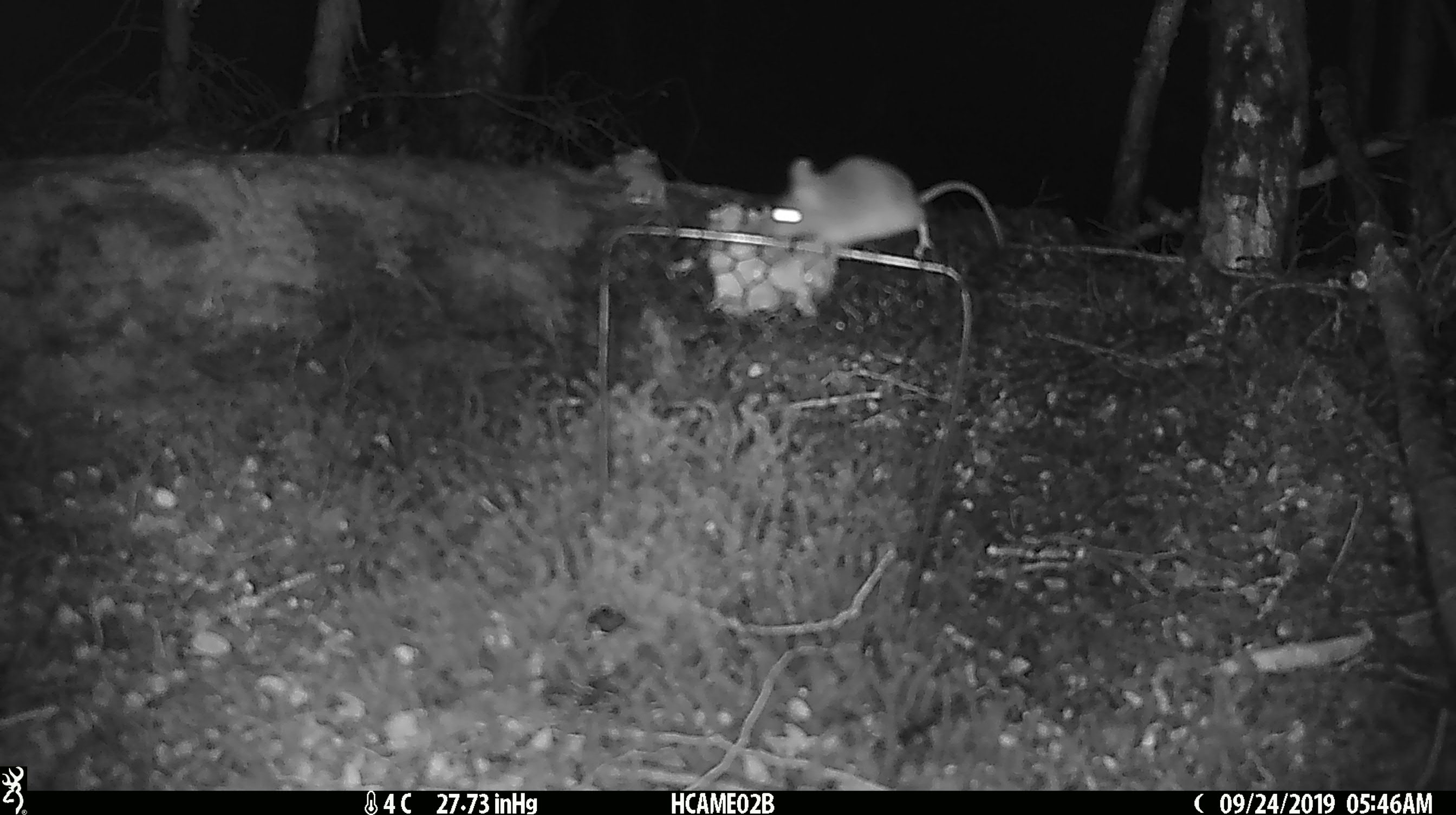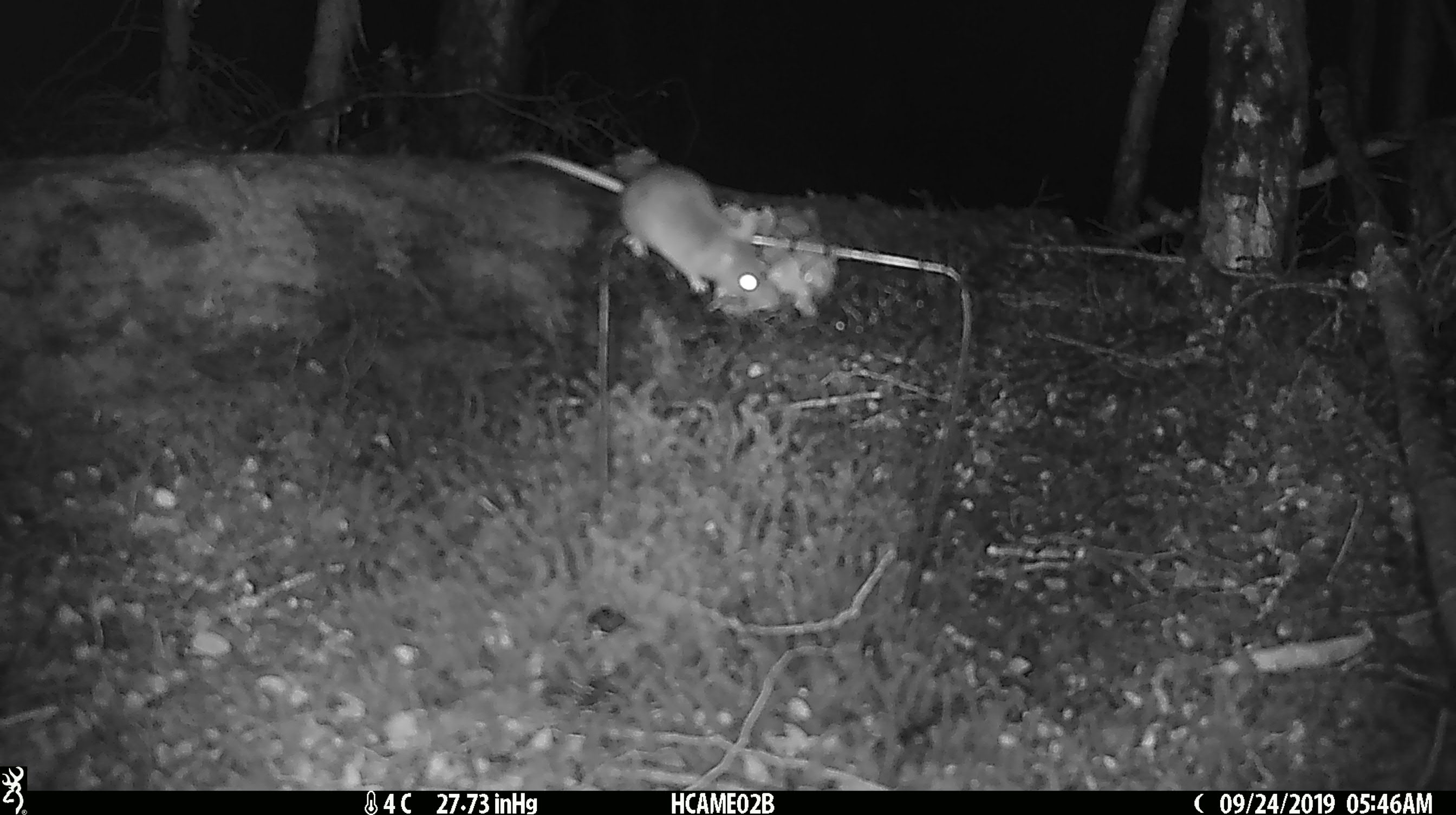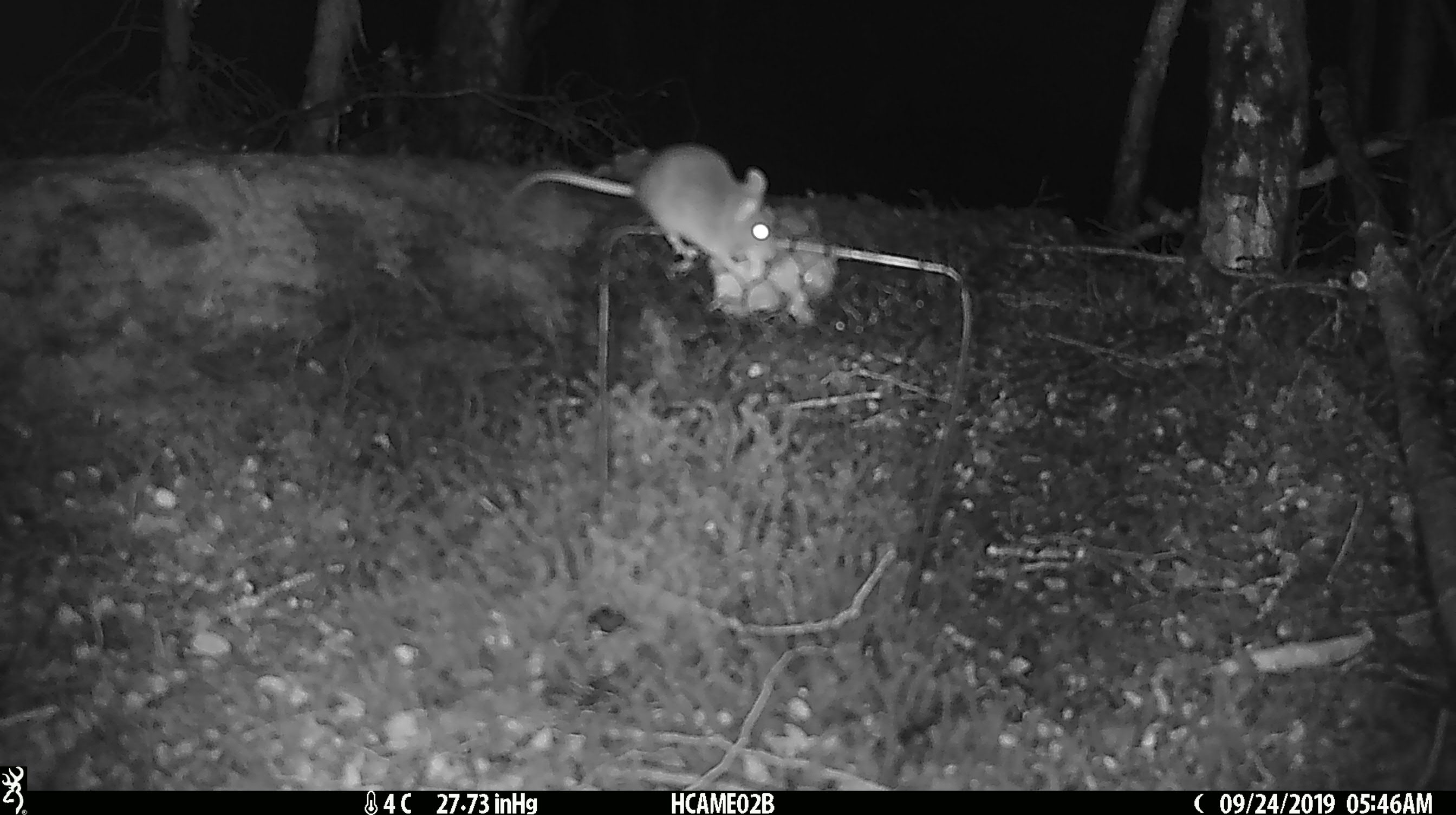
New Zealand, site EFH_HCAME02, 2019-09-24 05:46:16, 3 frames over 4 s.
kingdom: Animalia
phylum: Chordata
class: Mammalia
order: Rodentia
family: Muridae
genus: Mus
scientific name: Mus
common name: mouse